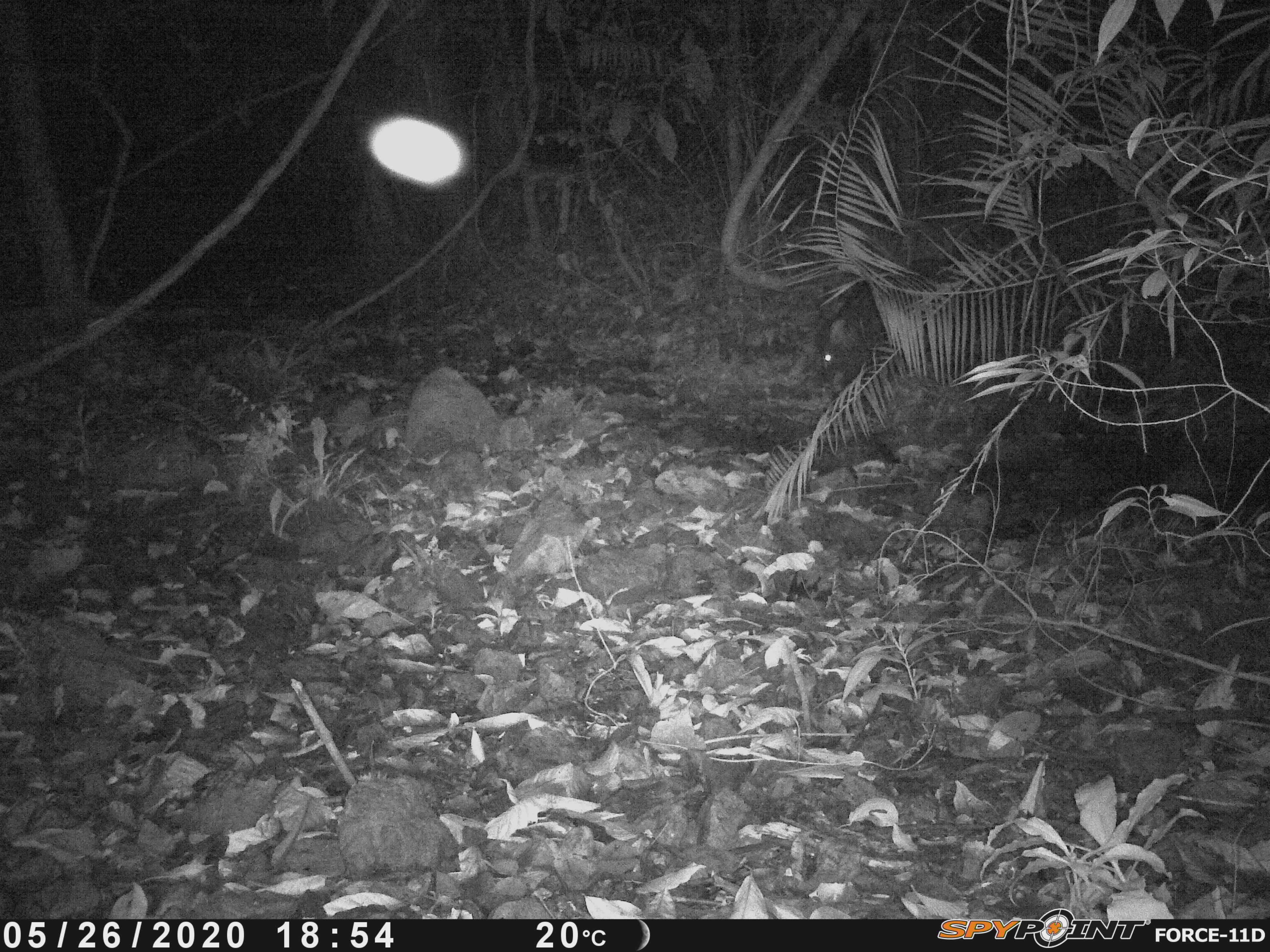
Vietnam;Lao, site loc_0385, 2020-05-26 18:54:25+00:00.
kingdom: Animalia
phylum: Chordata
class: Mammalia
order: Artiodactyla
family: Suidae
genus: Sus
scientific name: Sus scrofa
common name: eurasian wild pig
Eurasian wild pig (Sus scrofa). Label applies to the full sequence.